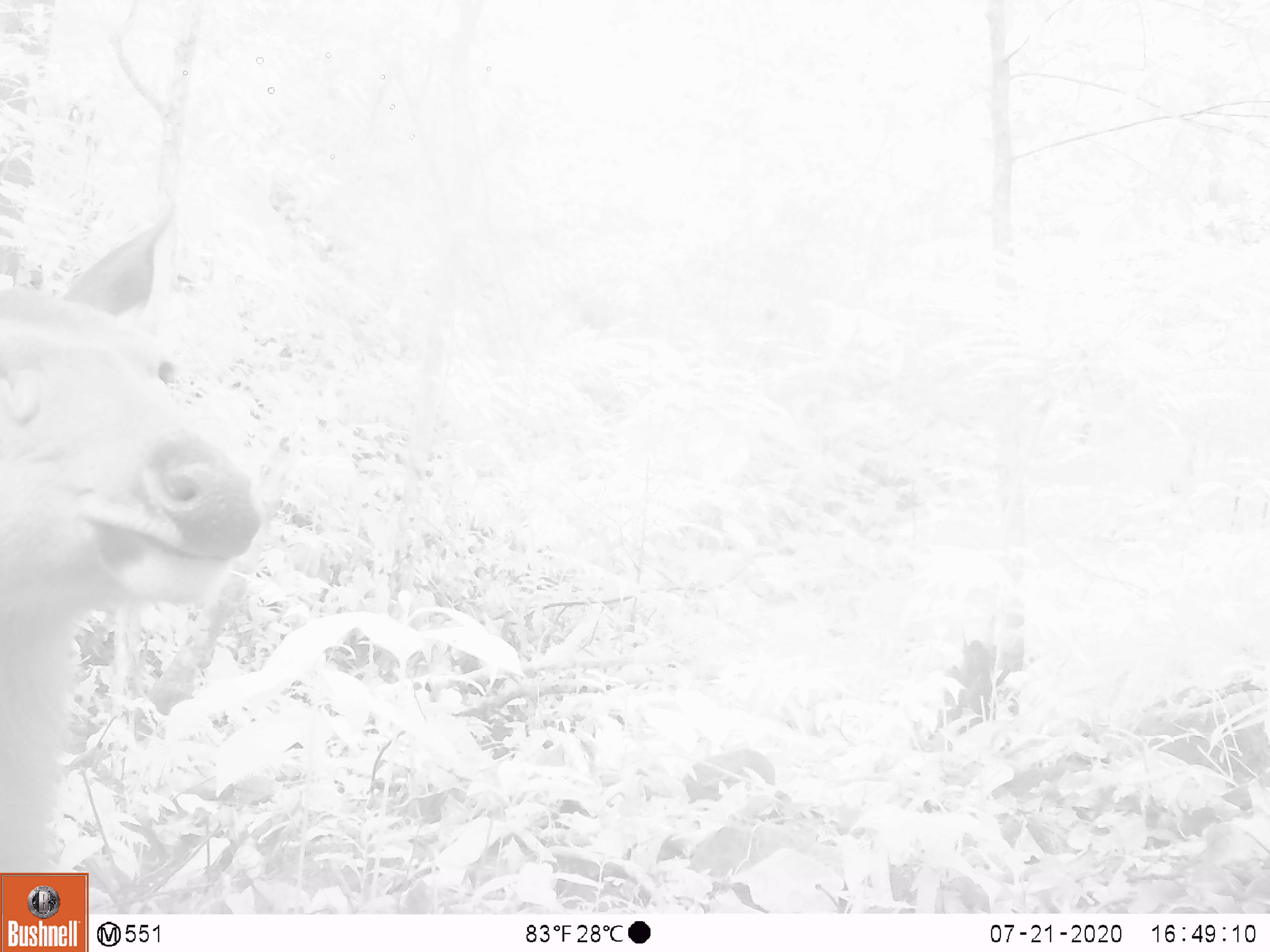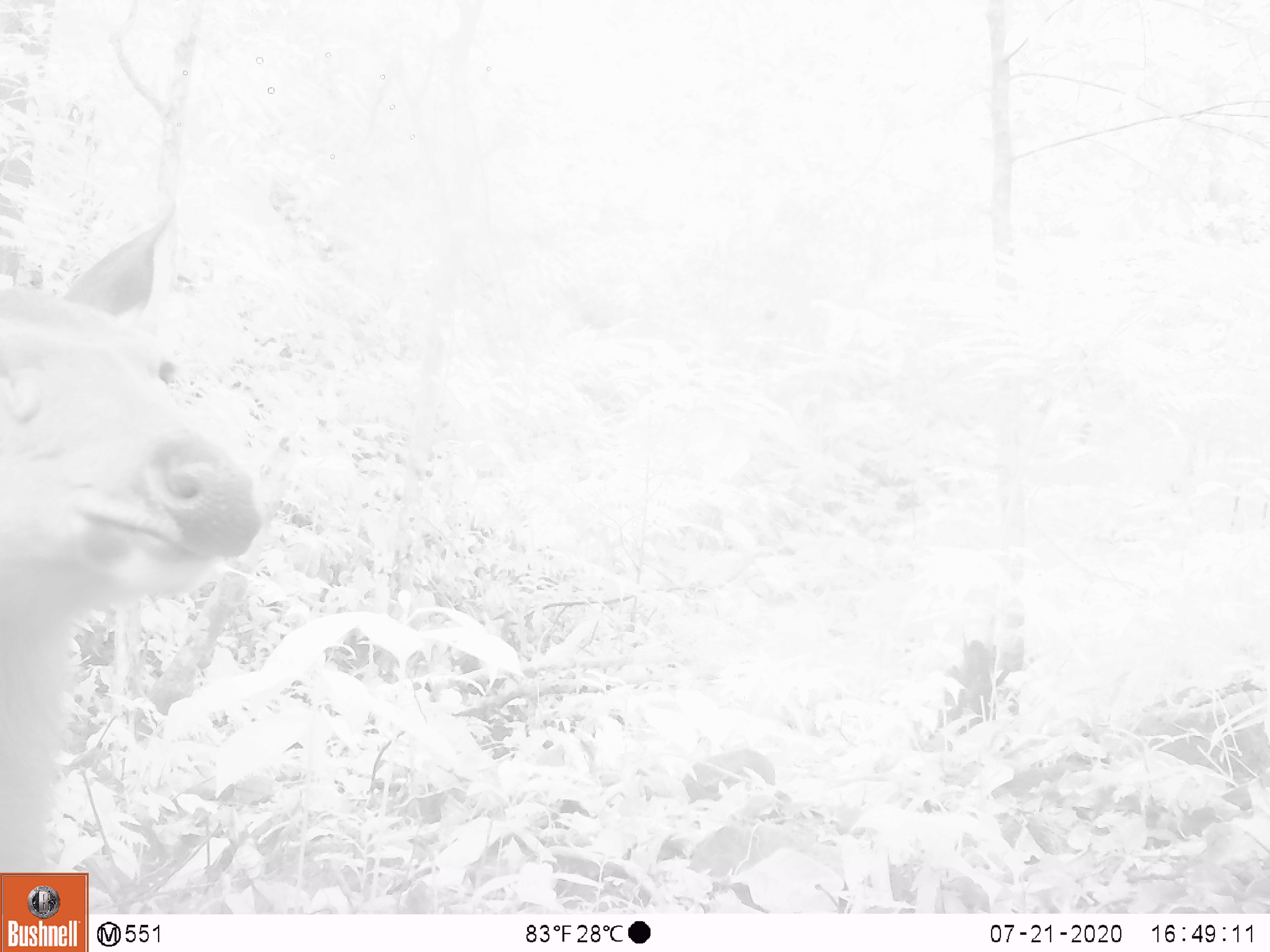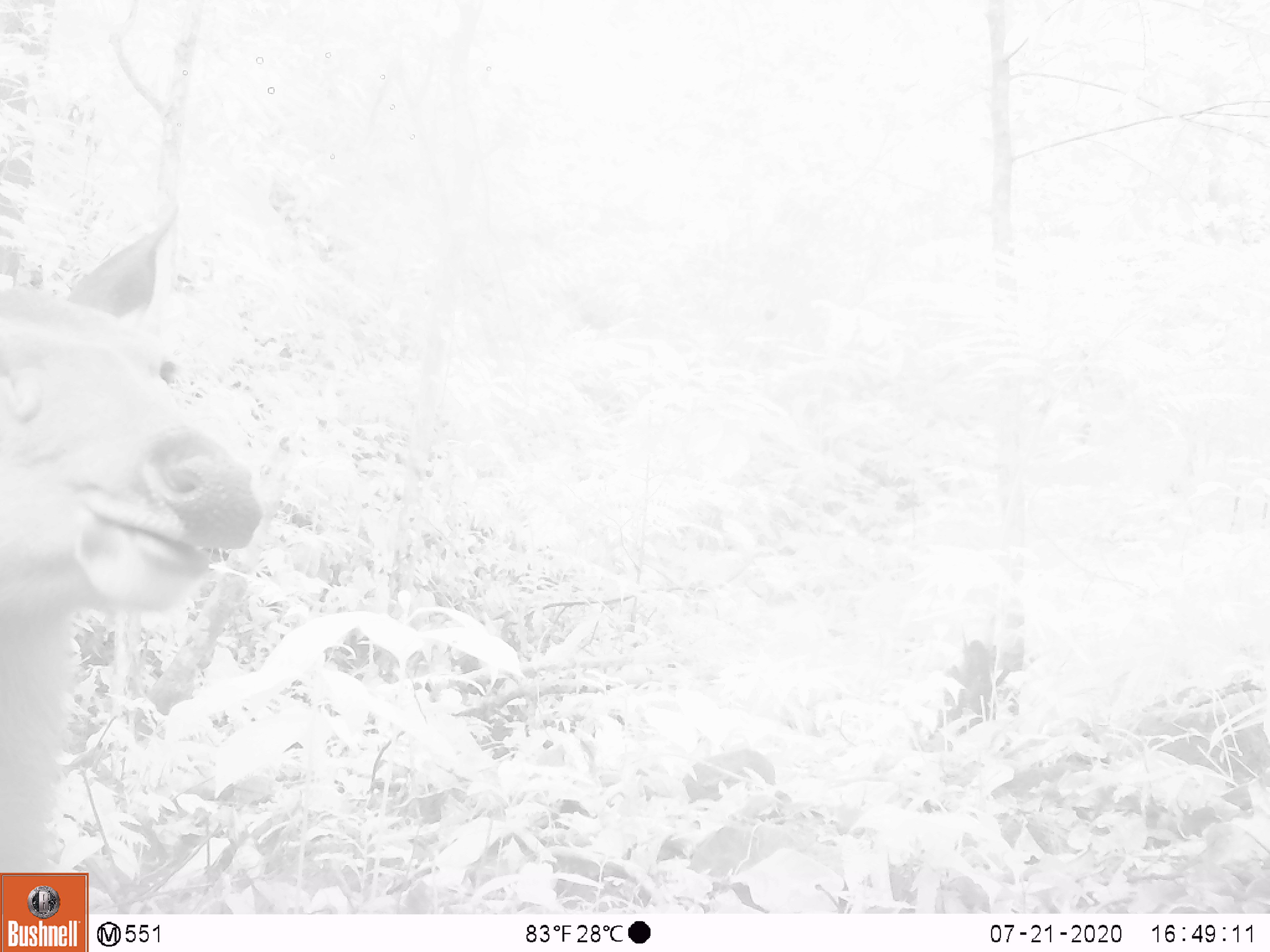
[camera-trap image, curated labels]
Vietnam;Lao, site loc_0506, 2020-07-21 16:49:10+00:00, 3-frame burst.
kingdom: Animalia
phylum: Chordata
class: Mammalia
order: Artiodactyla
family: Cervidae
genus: Rusa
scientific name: Rusa unicolor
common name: sambar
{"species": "sambar (Rusa unicolor)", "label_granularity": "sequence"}